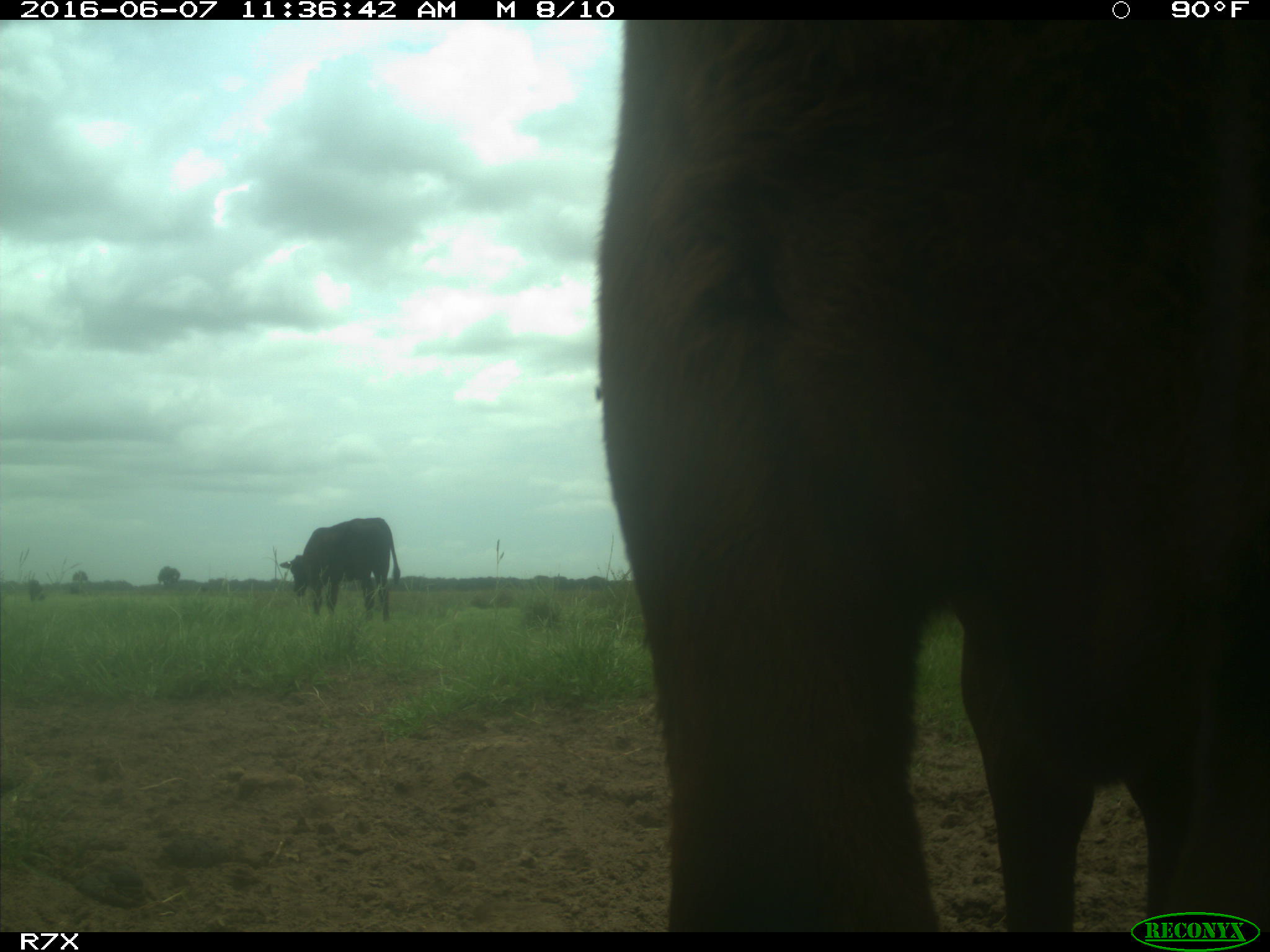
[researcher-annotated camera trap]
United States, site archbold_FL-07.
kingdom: Animalia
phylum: Chordata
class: Mammalia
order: Artiodactyla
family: Bovidae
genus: Bos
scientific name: Bos taurus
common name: domestic cow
Bos taurus (domestic cow).